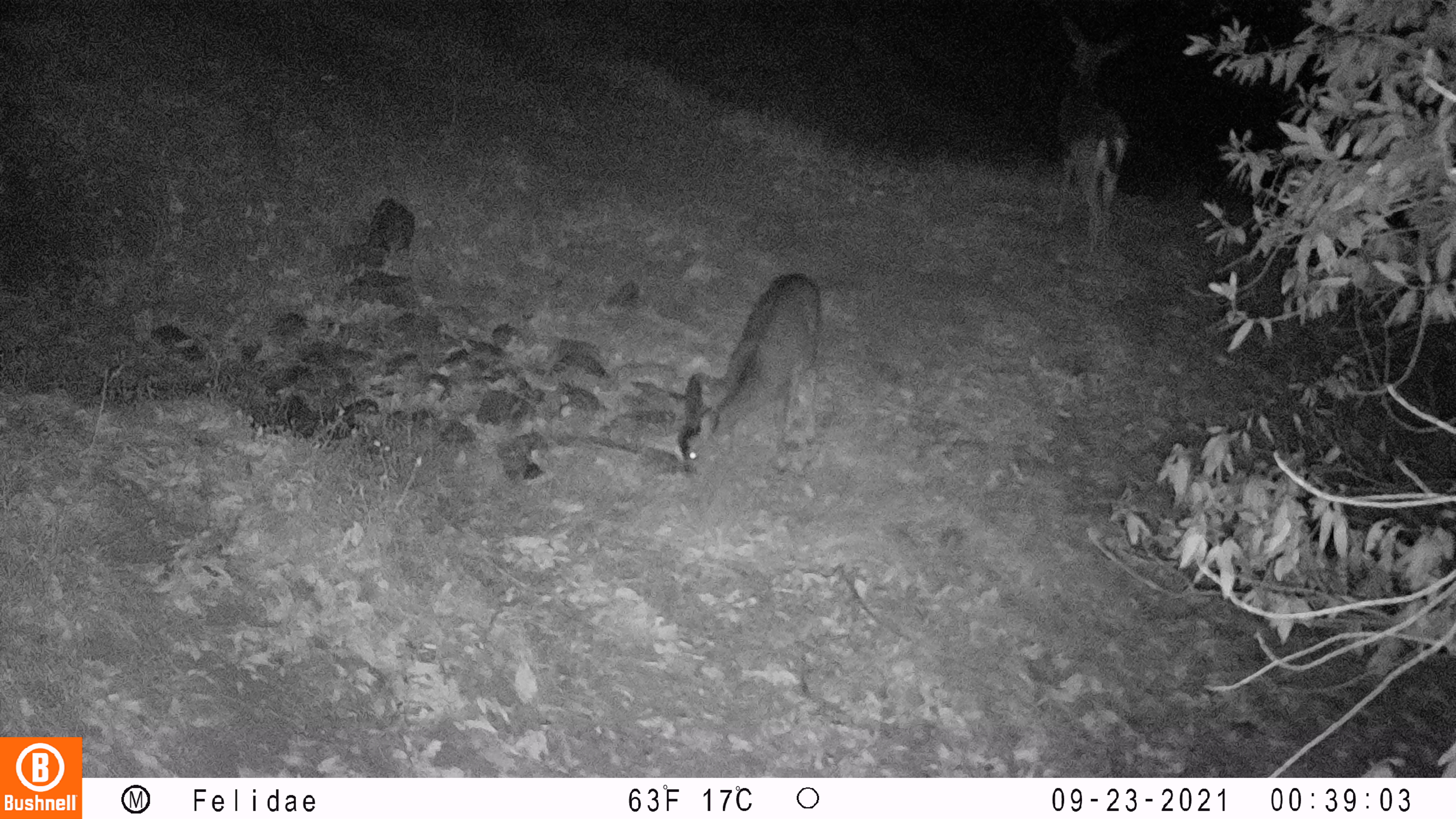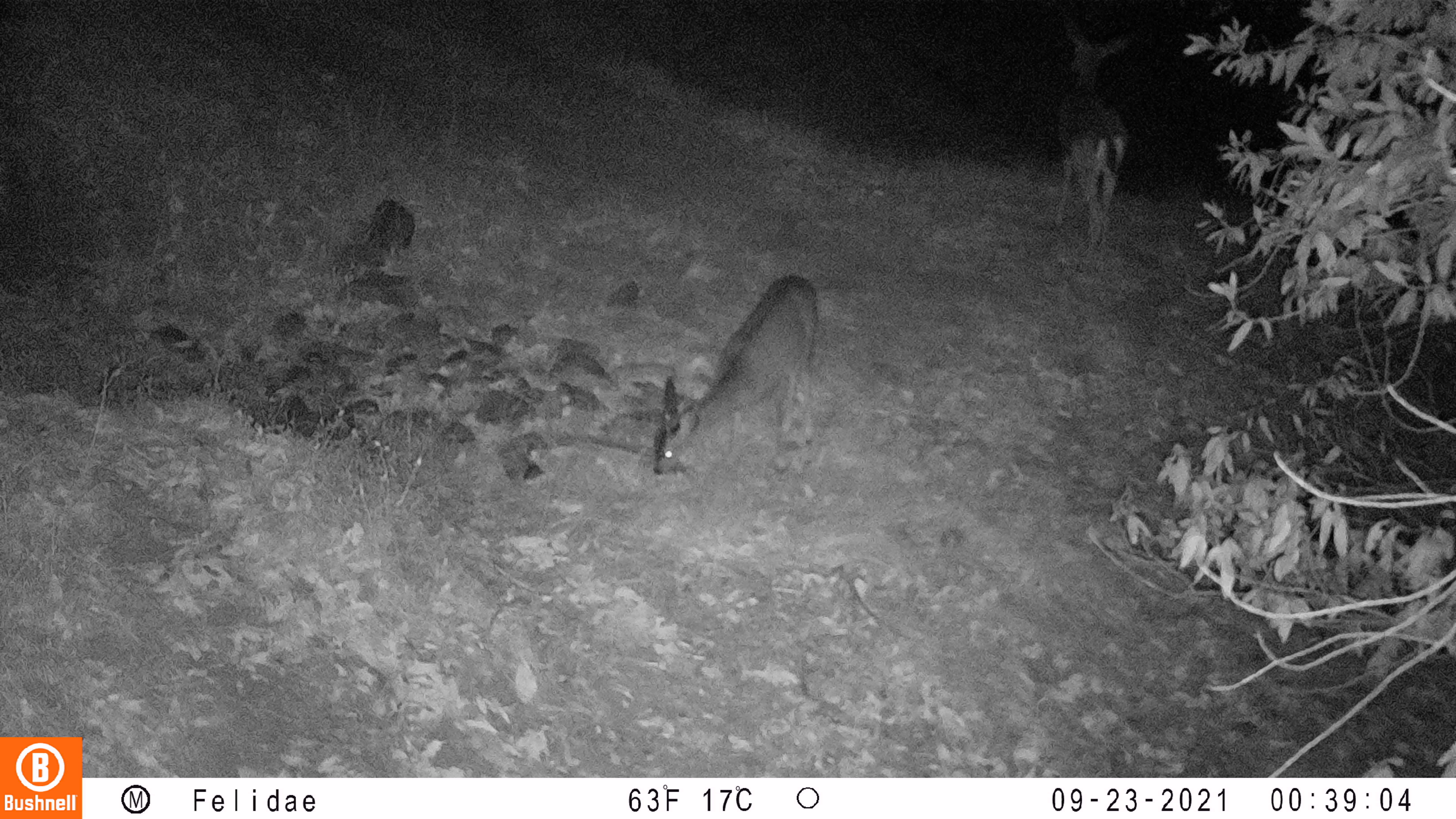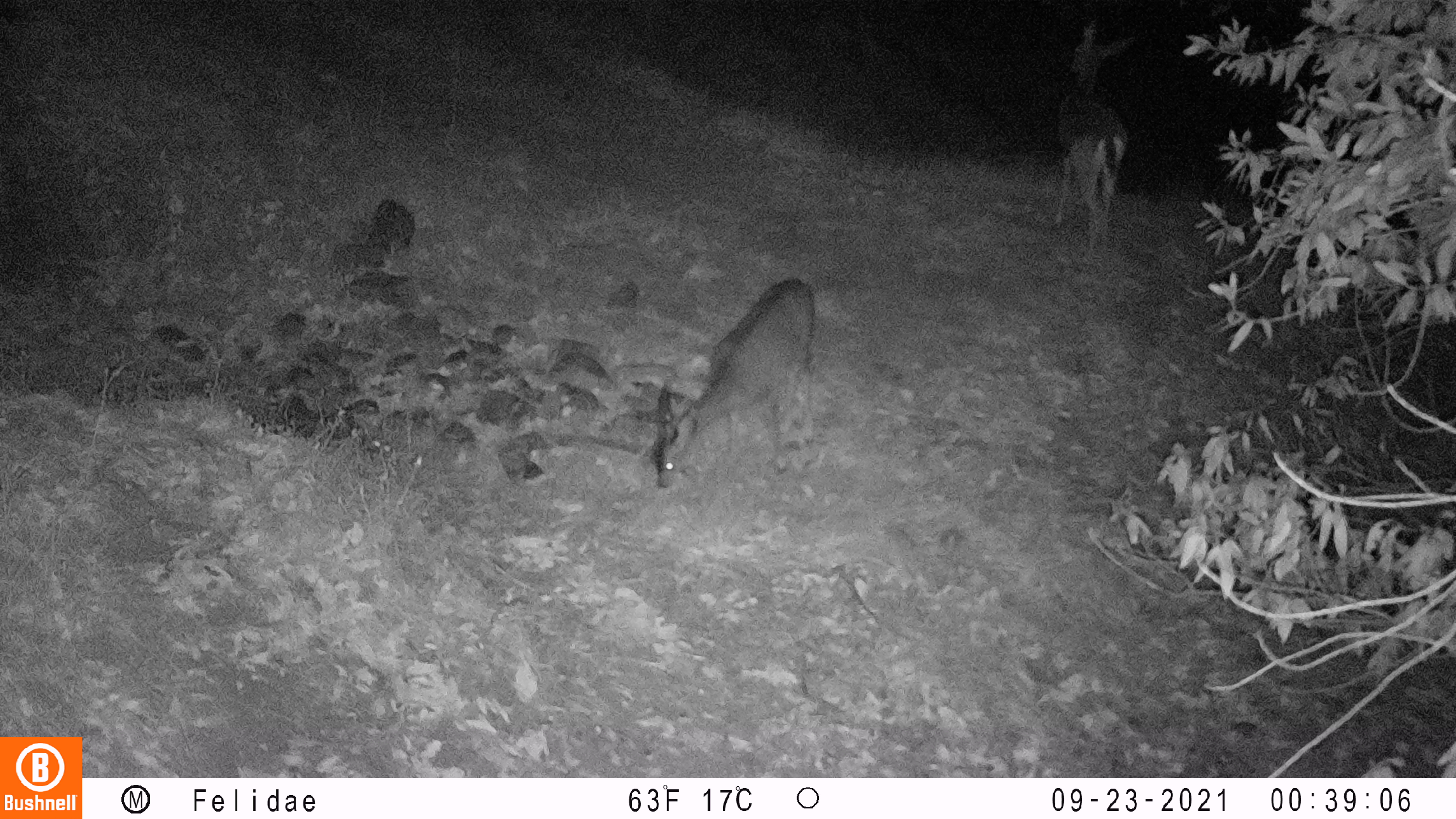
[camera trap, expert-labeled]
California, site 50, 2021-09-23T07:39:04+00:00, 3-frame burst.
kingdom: Animalia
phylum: Chordata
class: Mammalia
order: Artiodactyla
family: Cervidae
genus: Odocoileus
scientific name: Odocoileus hemionus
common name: mule deer